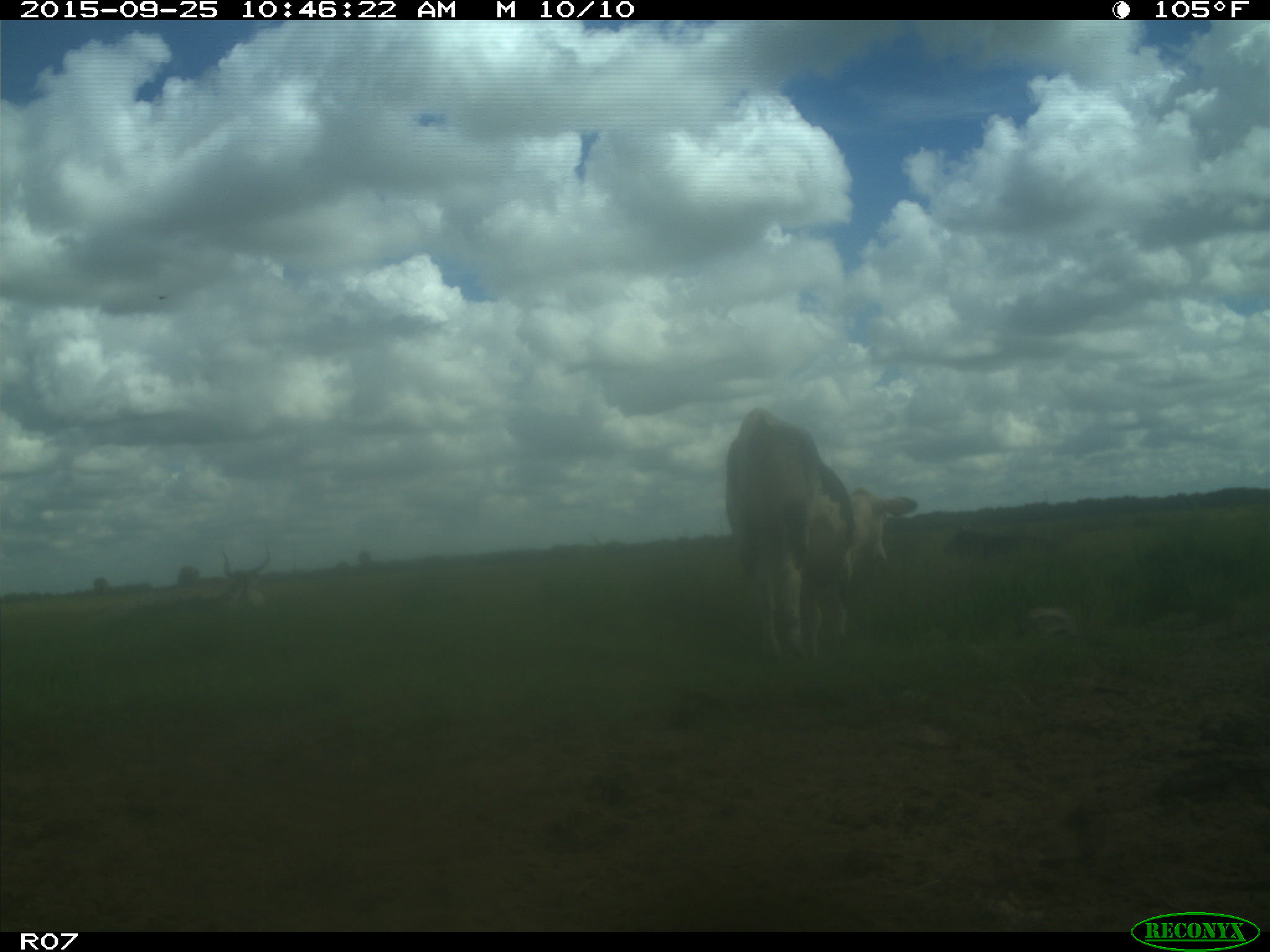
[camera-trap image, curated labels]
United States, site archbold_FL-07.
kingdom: Animalia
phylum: Chordata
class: Mammalia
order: Artiodactyla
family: Bovidae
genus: Bos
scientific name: Bos taurus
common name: domestic cow